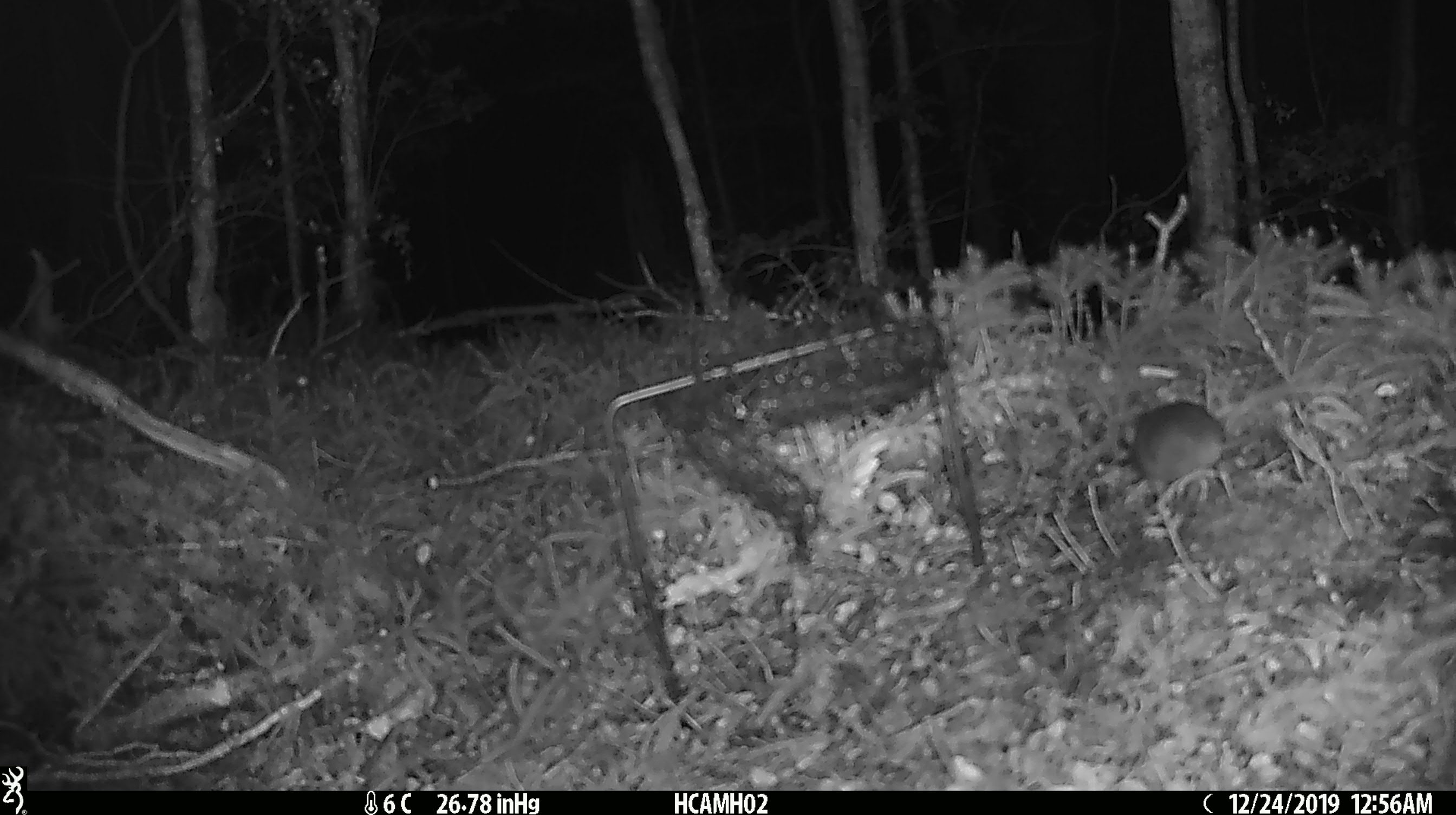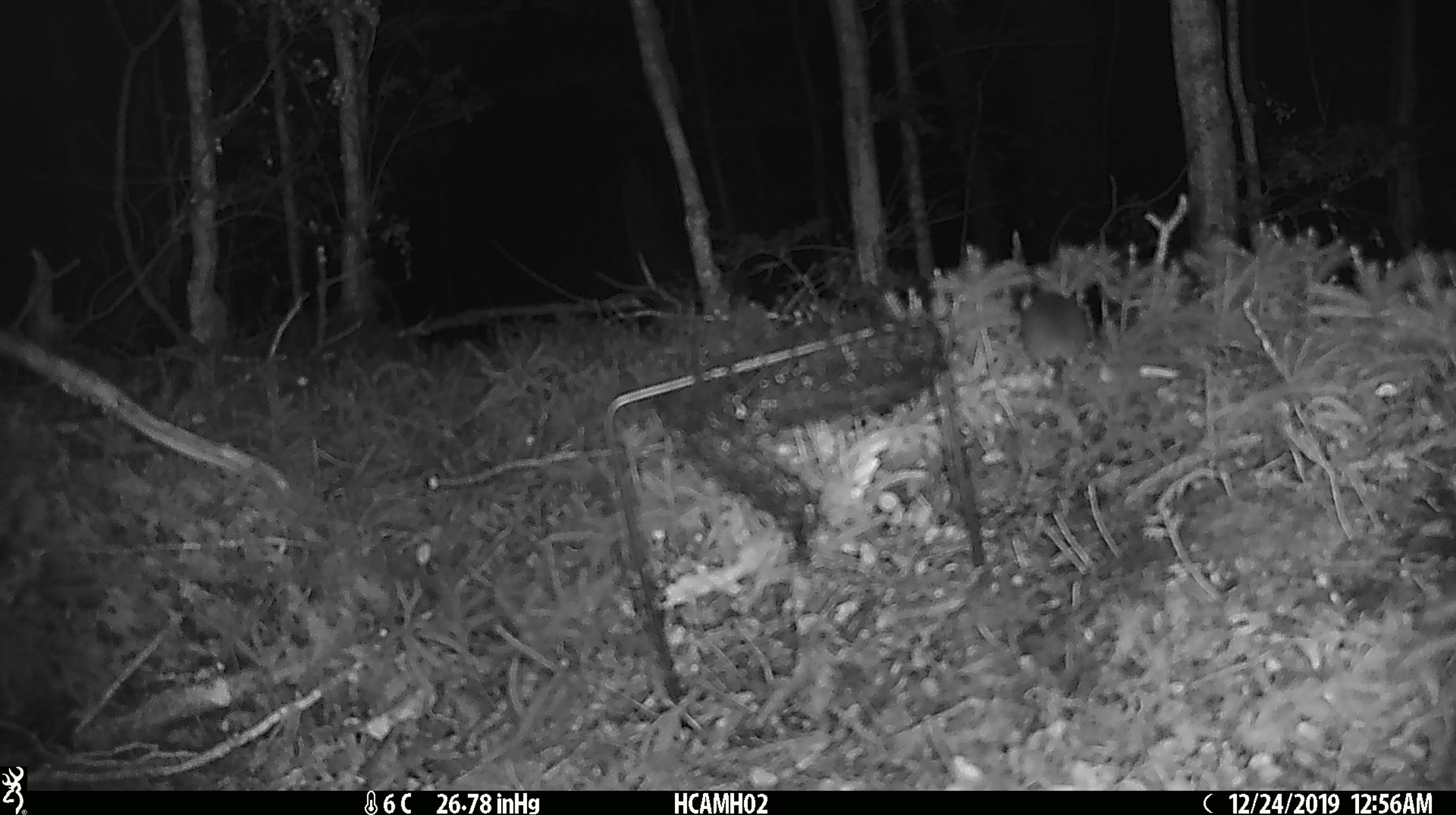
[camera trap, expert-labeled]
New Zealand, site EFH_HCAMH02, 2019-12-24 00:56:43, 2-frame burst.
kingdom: Animalia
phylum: Chordata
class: Mammalia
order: Rodentia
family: Muridae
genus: Mus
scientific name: Mus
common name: mouse